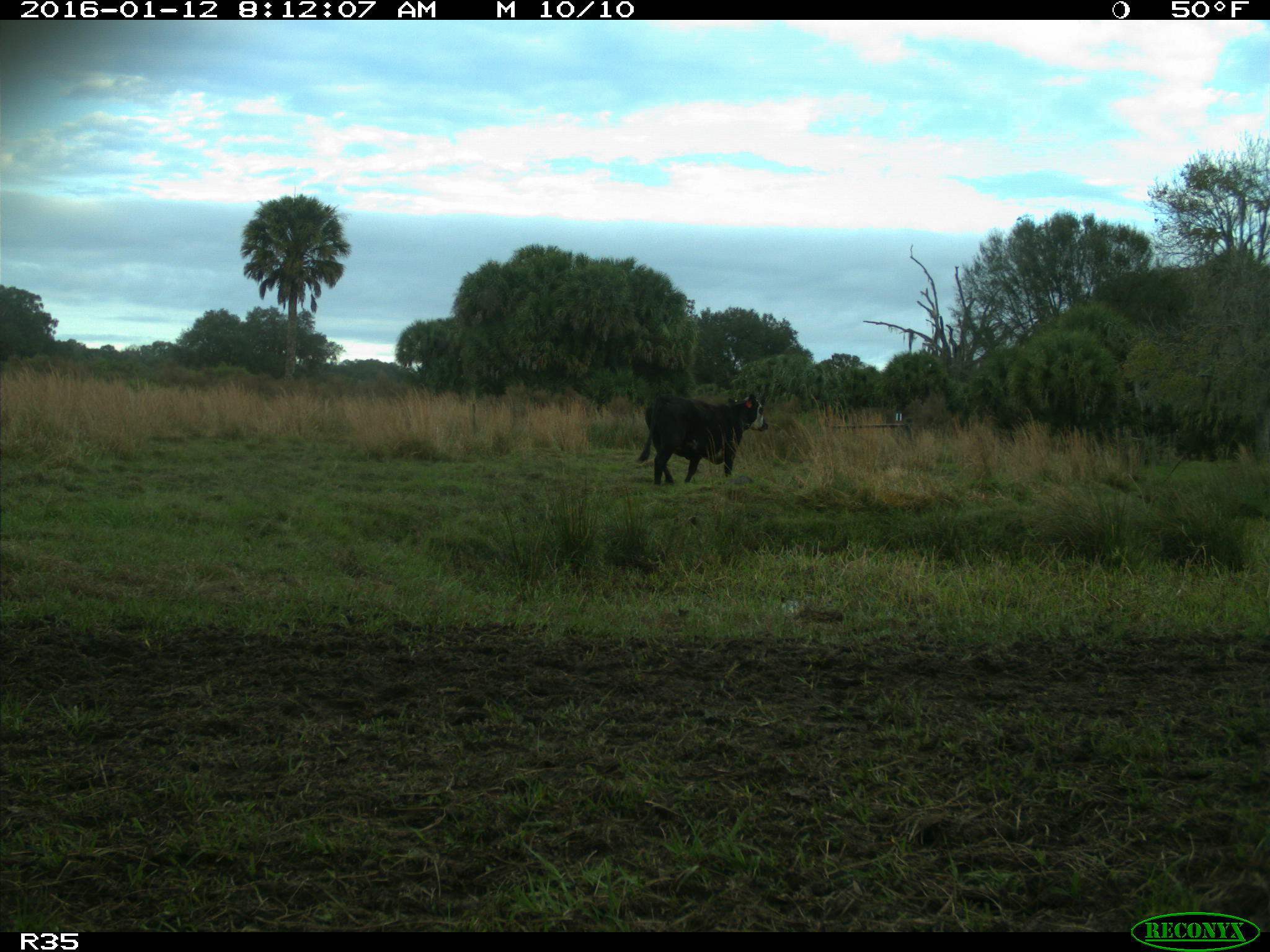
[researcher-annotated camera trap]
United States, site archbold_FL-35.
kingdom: Animalia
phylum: Chordata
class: Mammalia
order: Artiodactyla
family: Bovidae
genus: Bos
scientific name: Bos taurus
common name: domestic cow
Bos taurus (domestic cow).